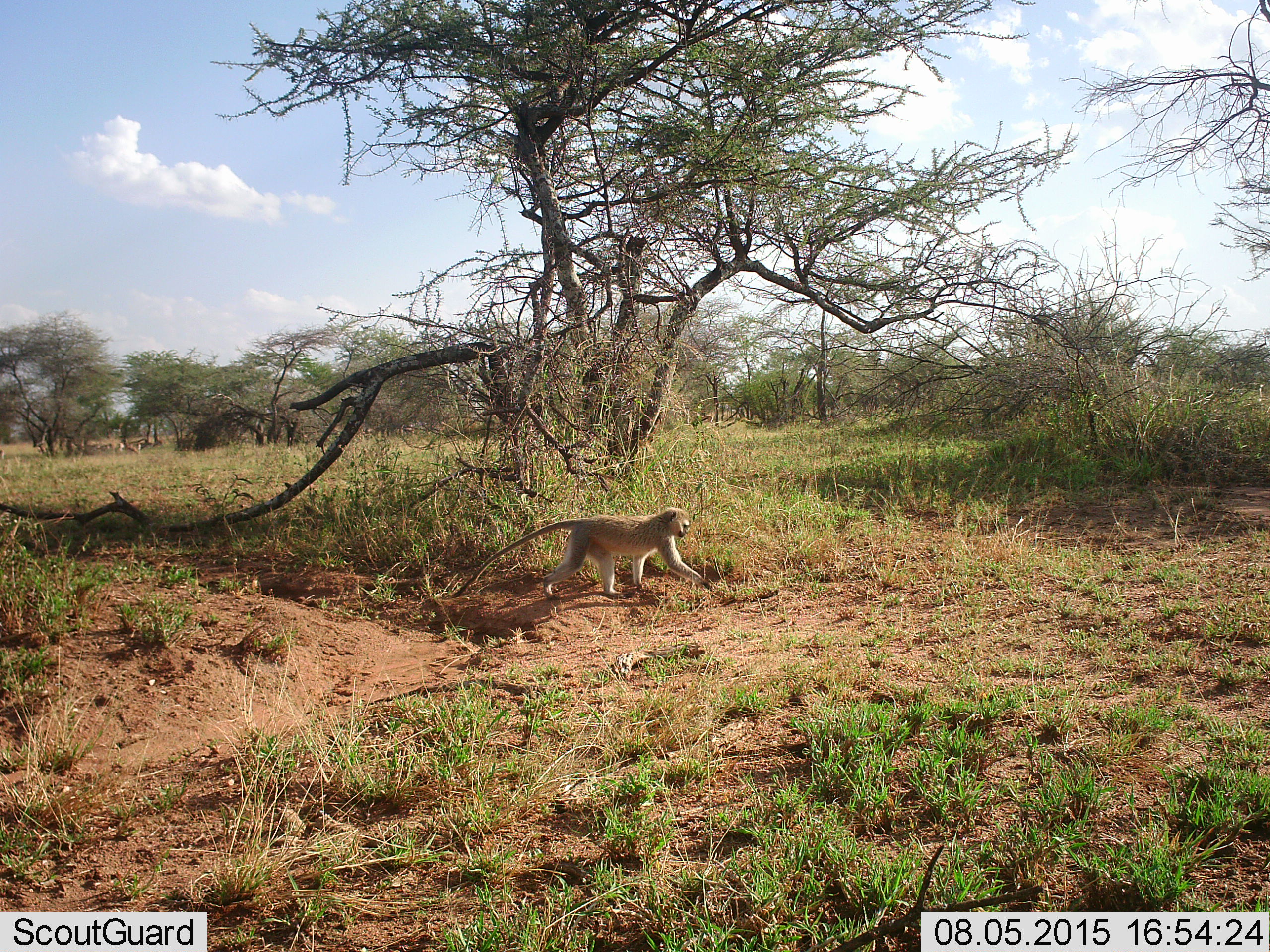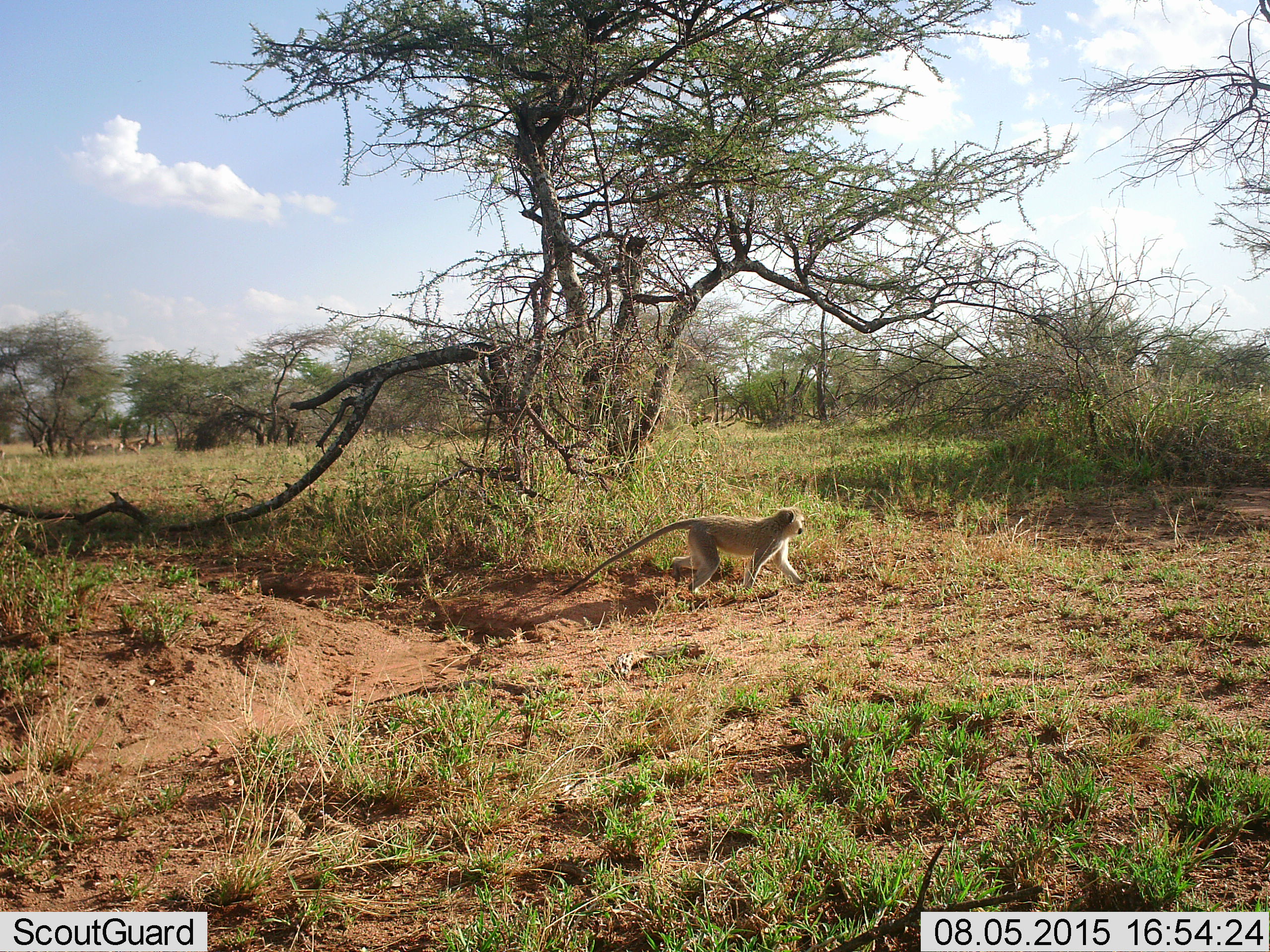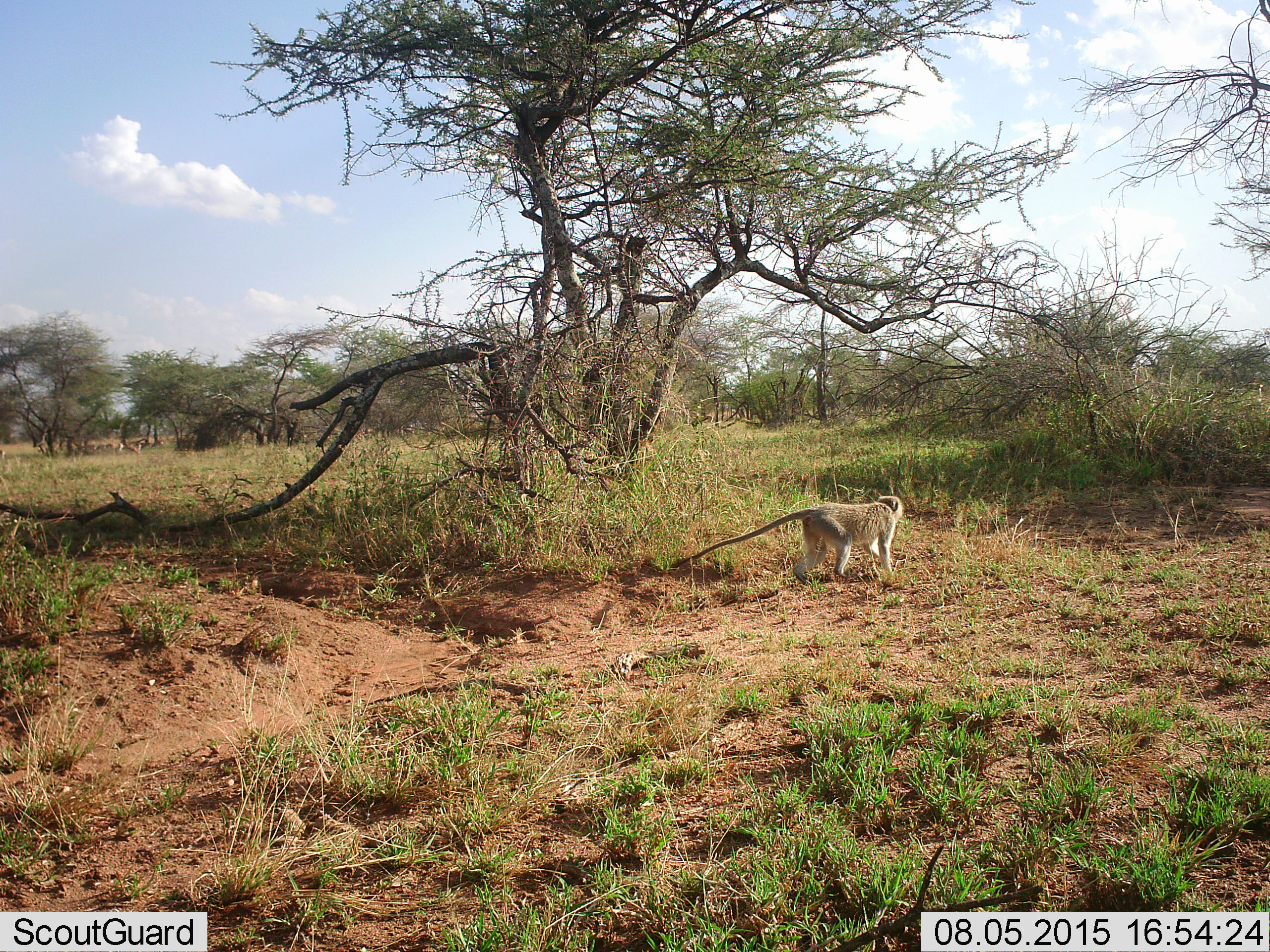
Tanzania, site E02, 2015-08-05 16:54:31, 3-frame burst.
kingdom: Animalia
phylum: Chordata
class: Mammalia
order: Primates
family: Cercopithecidae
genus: Chlorocebus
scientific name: Chlorocebus pygerythrus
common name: vervet monkey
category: monkeyvervet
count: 1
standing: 17%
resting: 6%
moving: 100%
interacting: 0%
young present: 6%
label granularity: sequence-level